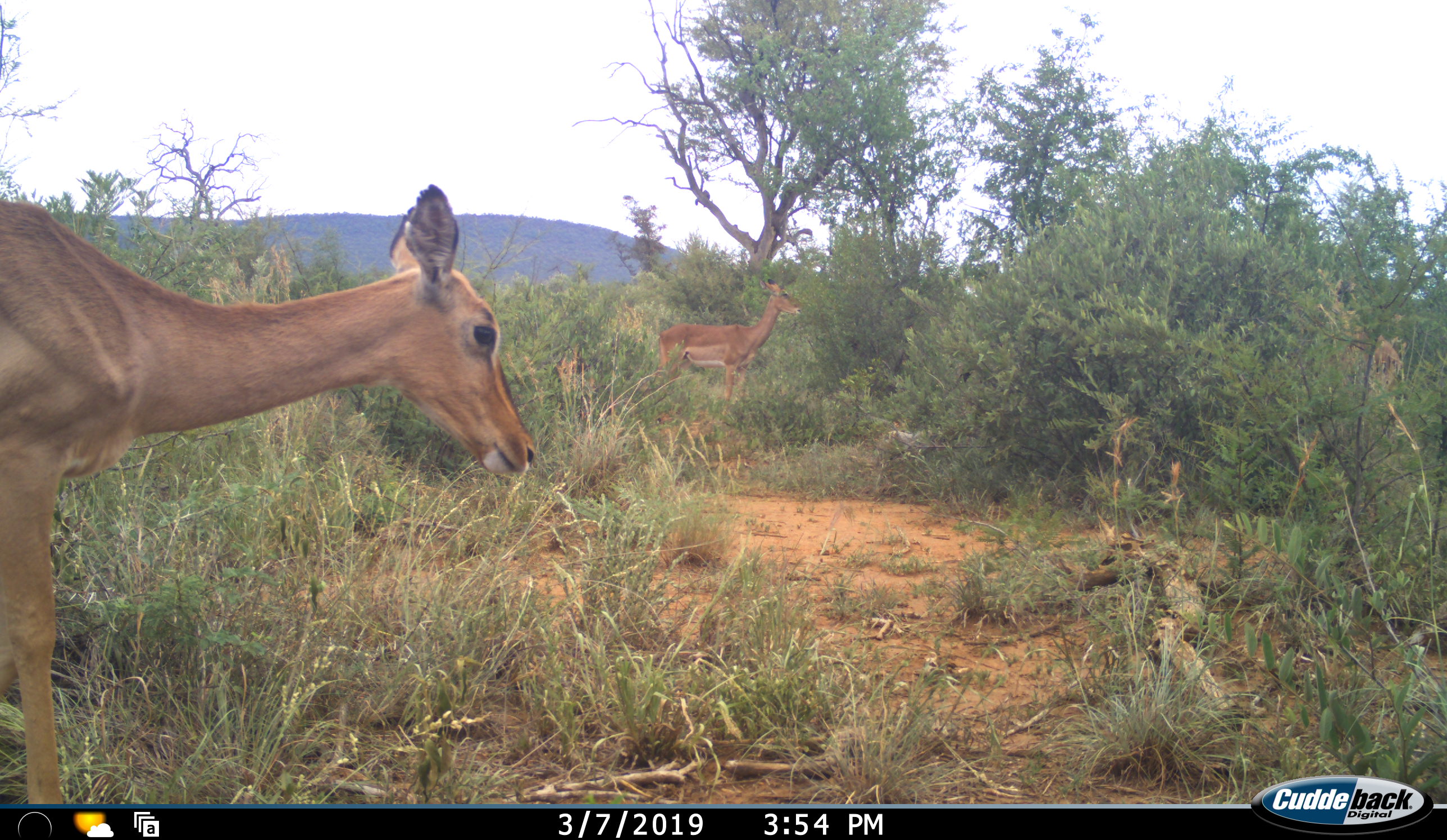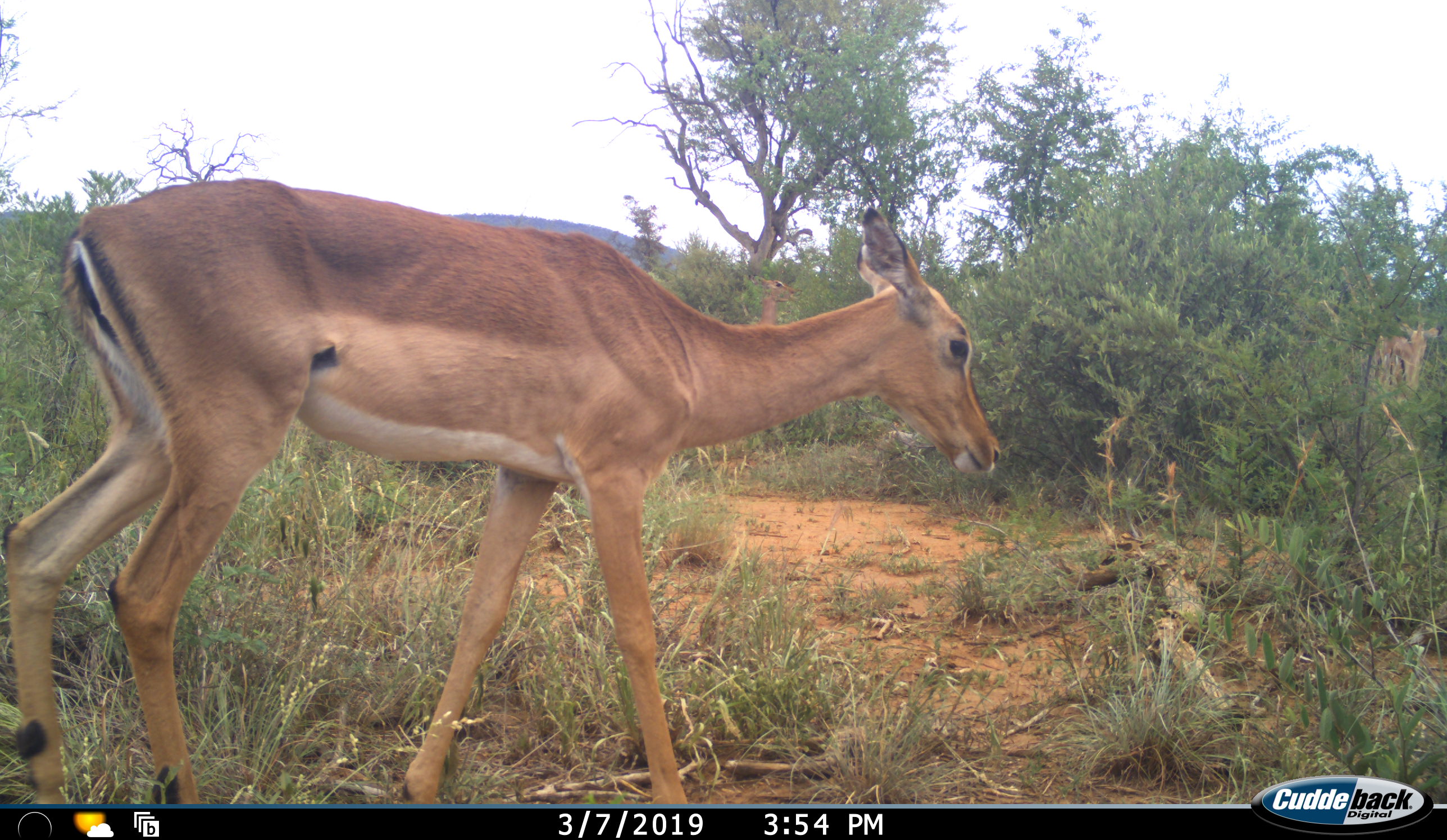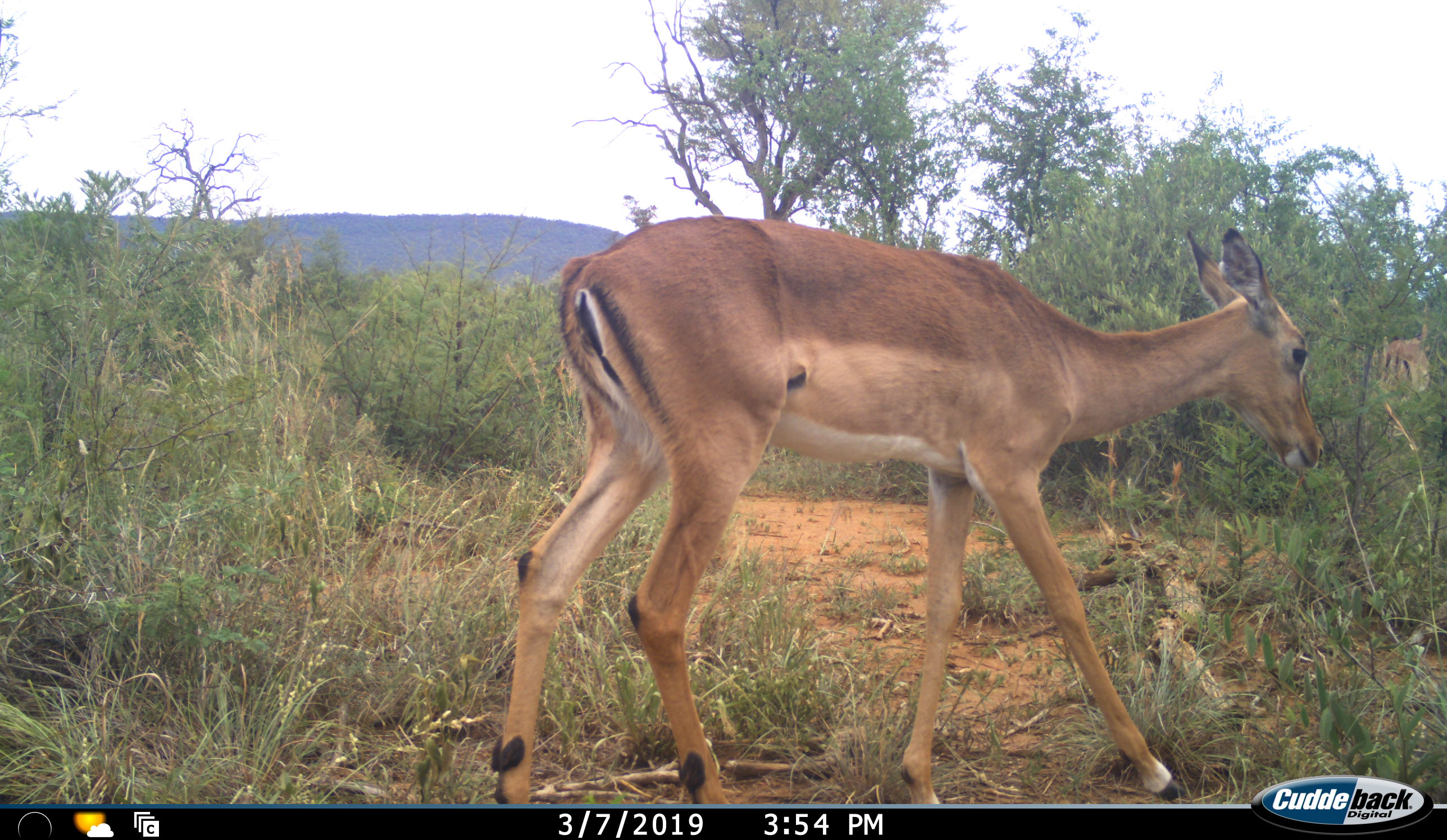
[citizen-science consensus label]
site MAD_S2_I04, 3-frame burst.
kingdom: Animalia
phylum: Chordata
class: Mammalia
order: Artiodactyla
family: Bovidae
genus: Aepyceros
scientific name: Aepyceros melampus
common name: impala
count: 3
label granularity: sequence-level